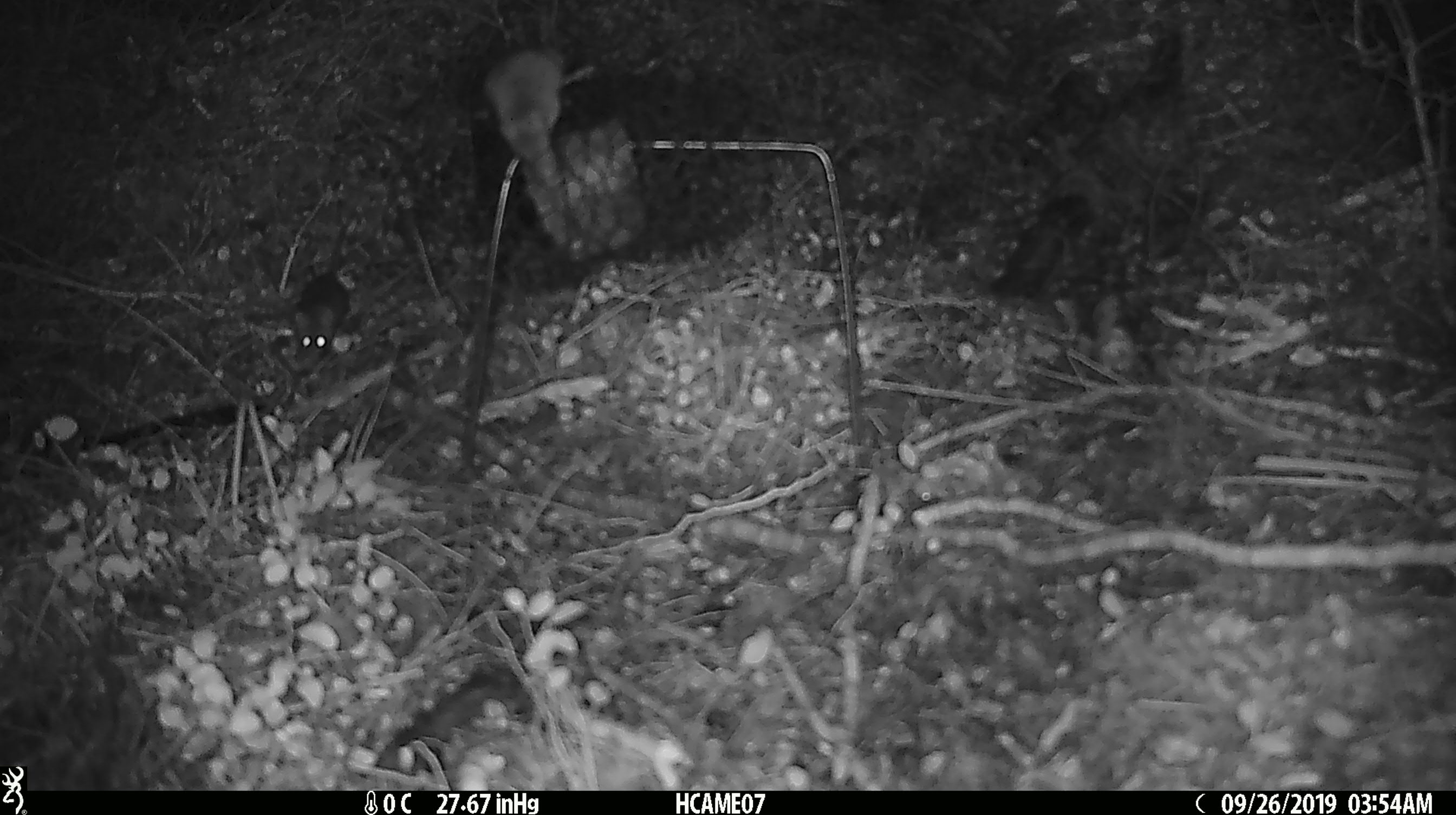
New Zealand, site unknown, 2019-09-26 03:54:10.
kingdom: Animalia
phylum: Chordata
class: Mammalia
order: Rodentia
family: Muridae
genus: Mus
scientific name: Mus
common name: mouse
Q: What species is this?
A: Mouse (Mus).